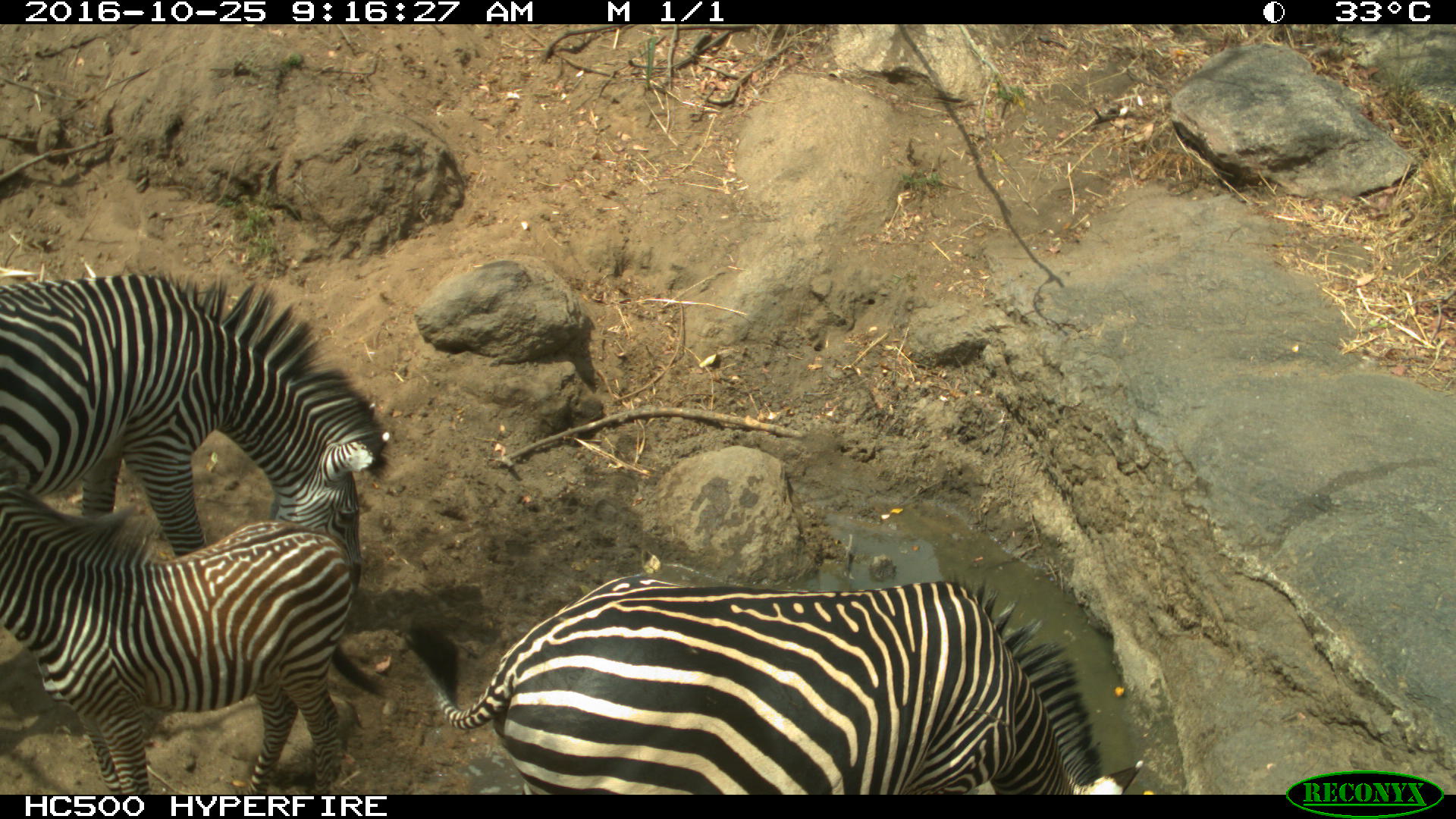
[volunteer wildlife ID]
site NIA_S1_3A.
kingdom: Animalia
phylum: Chordata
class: Mammalia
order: Perissodactyla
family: Equidae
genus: Equus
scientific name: Equus quagga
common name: plains zebra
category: zebraplains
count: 3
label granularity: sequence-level